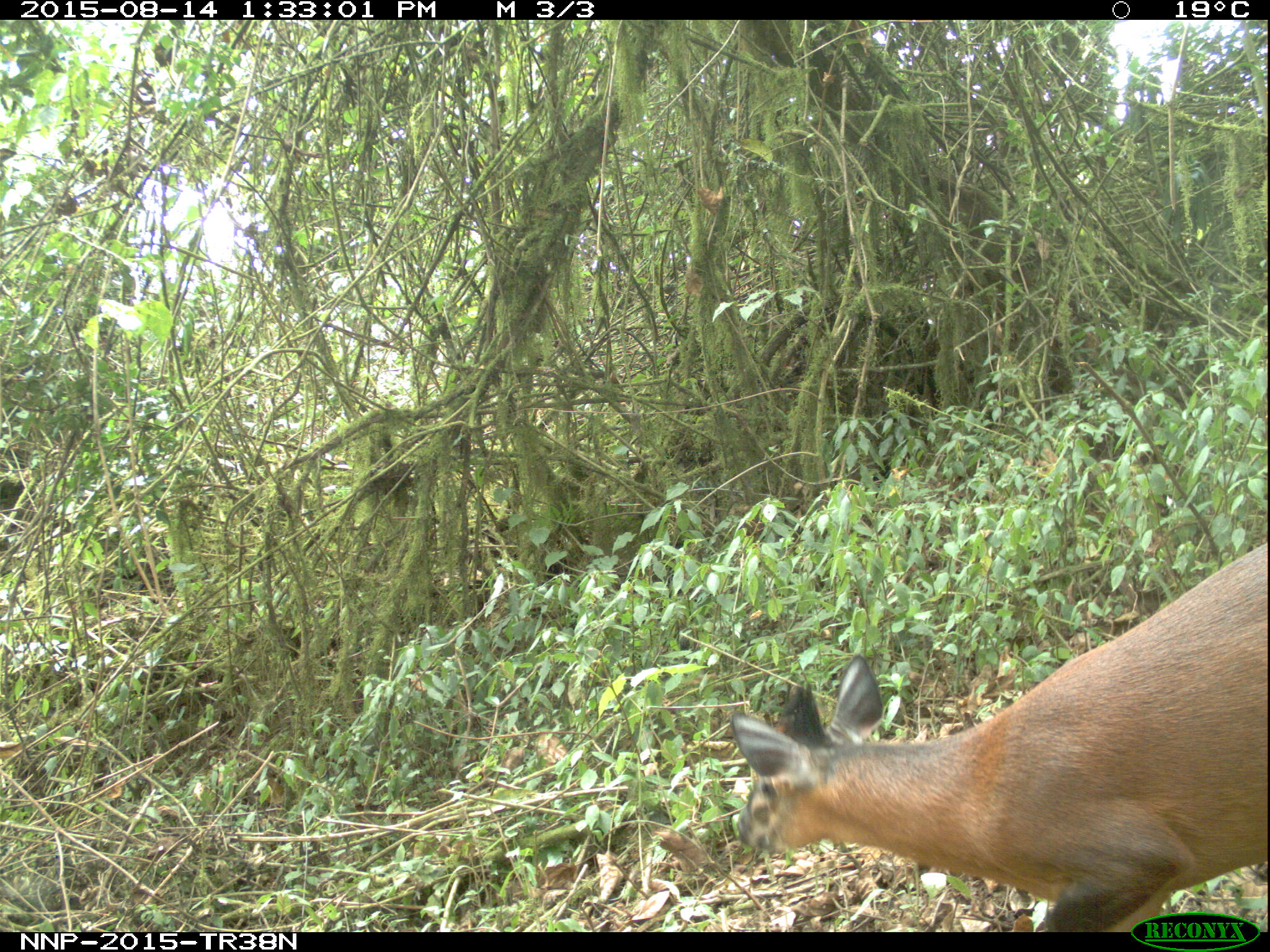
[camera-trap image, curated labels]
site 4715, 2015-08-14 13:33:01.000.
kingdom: Animalia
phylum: Chordata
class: Mammalia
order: Artiodactyla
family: Bovidae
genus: Cephalophus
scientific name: Cephalophus nigrifrons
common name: black-fronted duiker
Cephalophus nigrifrons (black-fronted duiker), count 1.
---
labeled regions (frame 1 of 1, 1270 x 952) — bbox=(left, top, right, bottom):
cephalophus nigrifrons: bbox=(730, 541, 1267, 932)